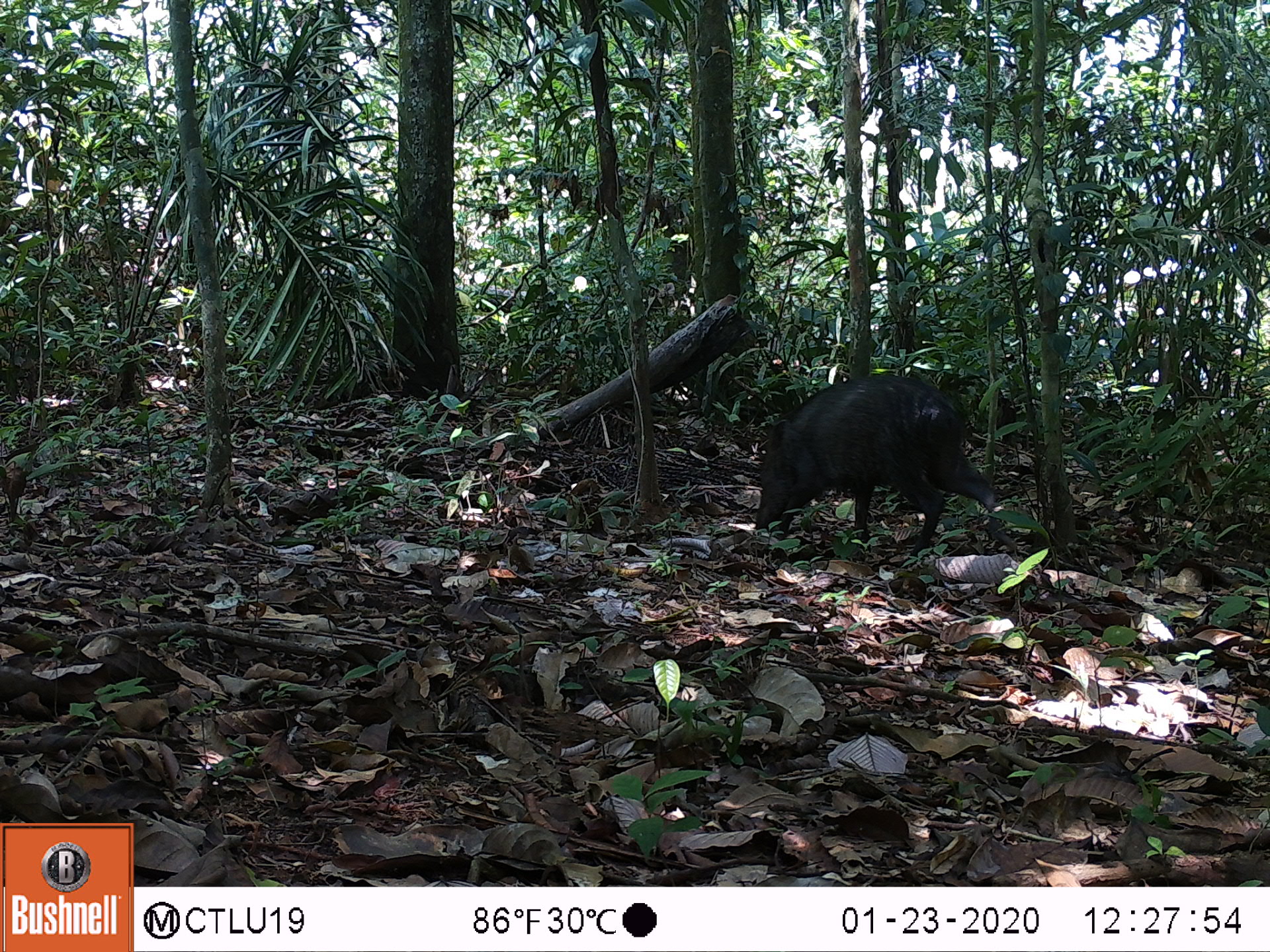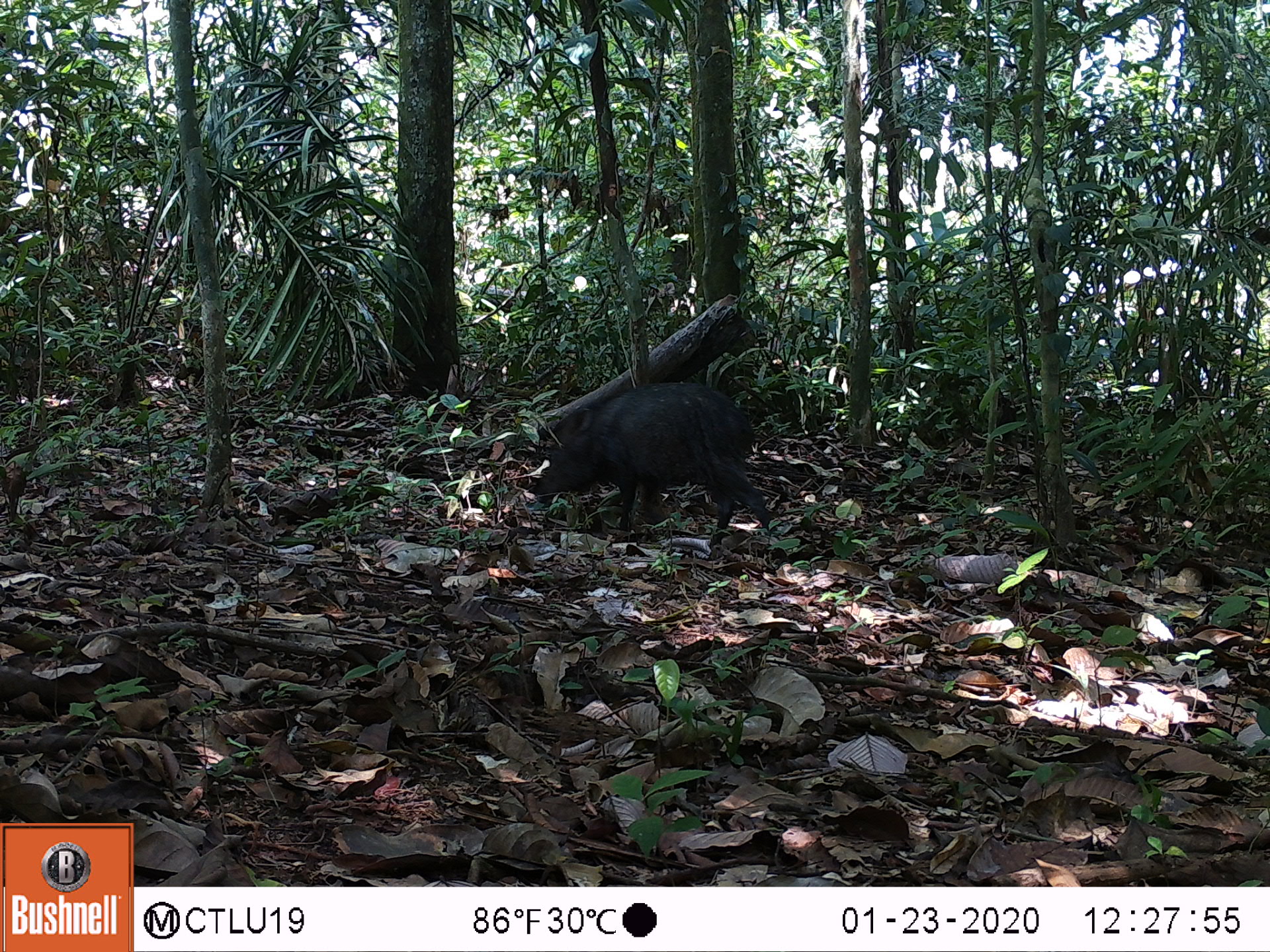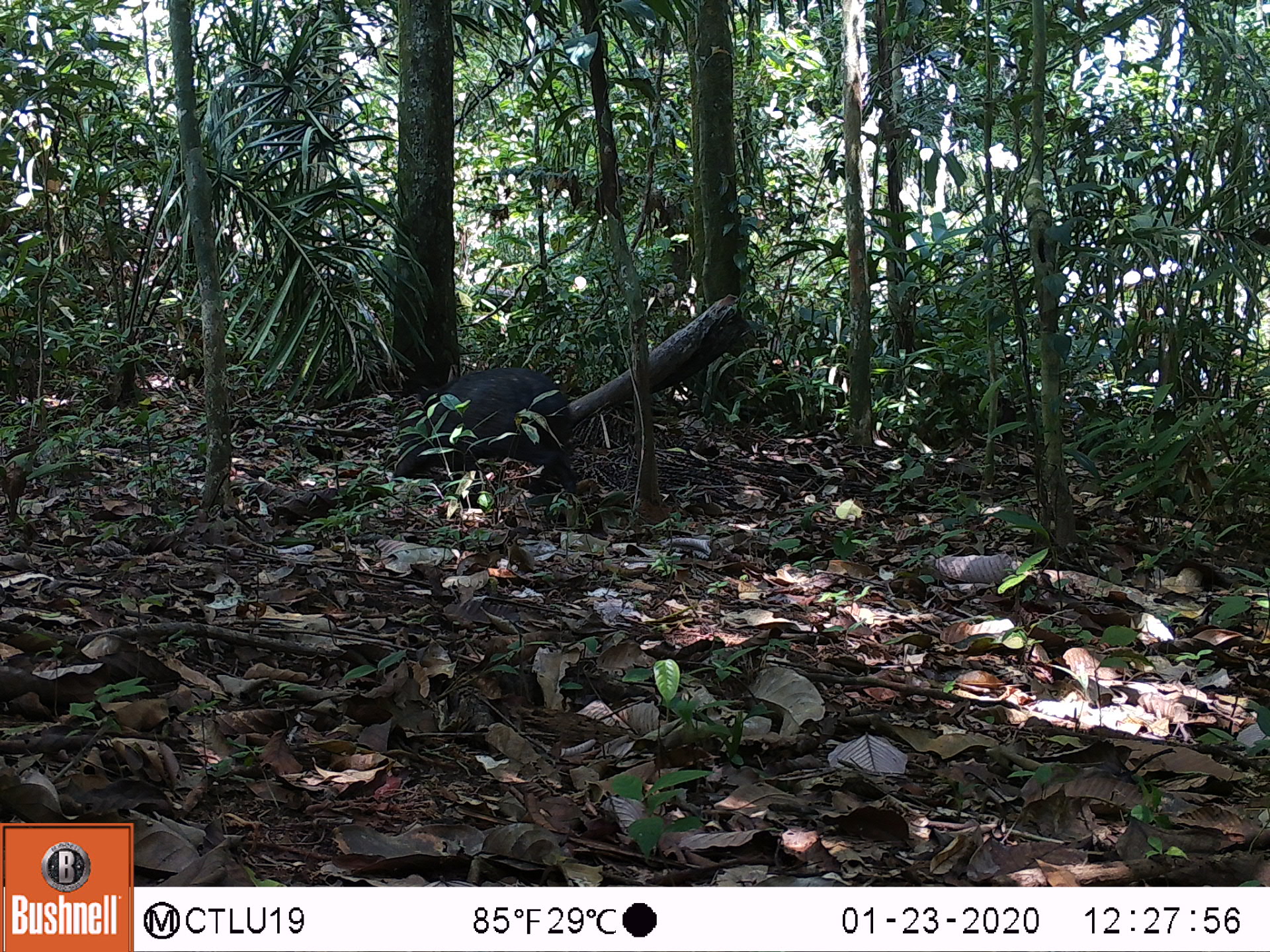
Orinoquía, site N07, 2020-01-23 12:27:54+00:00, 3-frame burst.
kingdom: Animalia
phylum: Chordata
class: Mammalia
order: Artiodactyla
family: Tayassuidae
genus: Pecari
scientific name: Pecari tajacu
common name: collared peccary